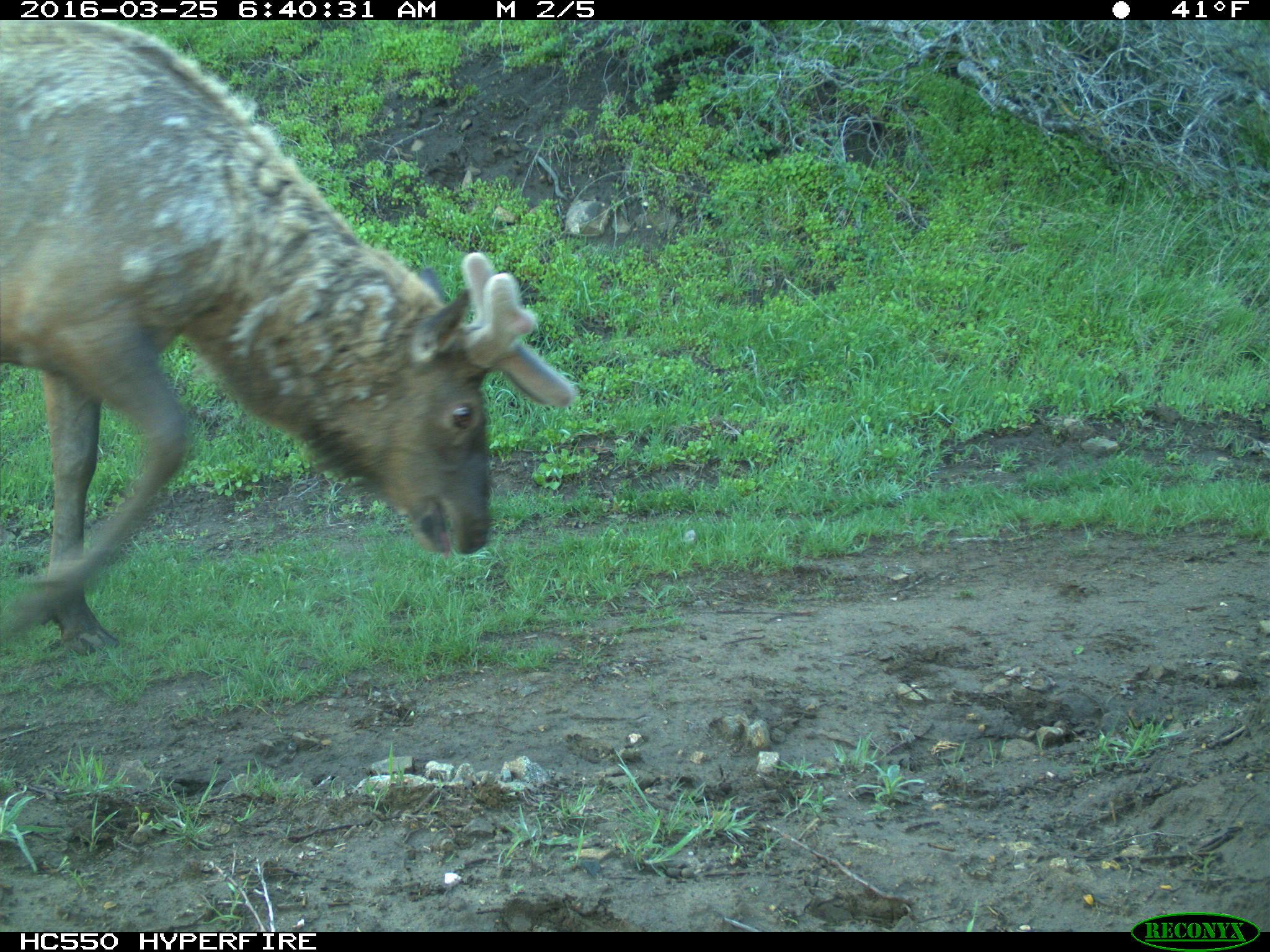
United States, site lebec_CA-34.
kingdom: Animalia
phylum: Chordata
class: Mammalia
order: Artiodactyla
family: Cervidae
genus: Cervus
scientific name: Cervus canadensis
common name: elk